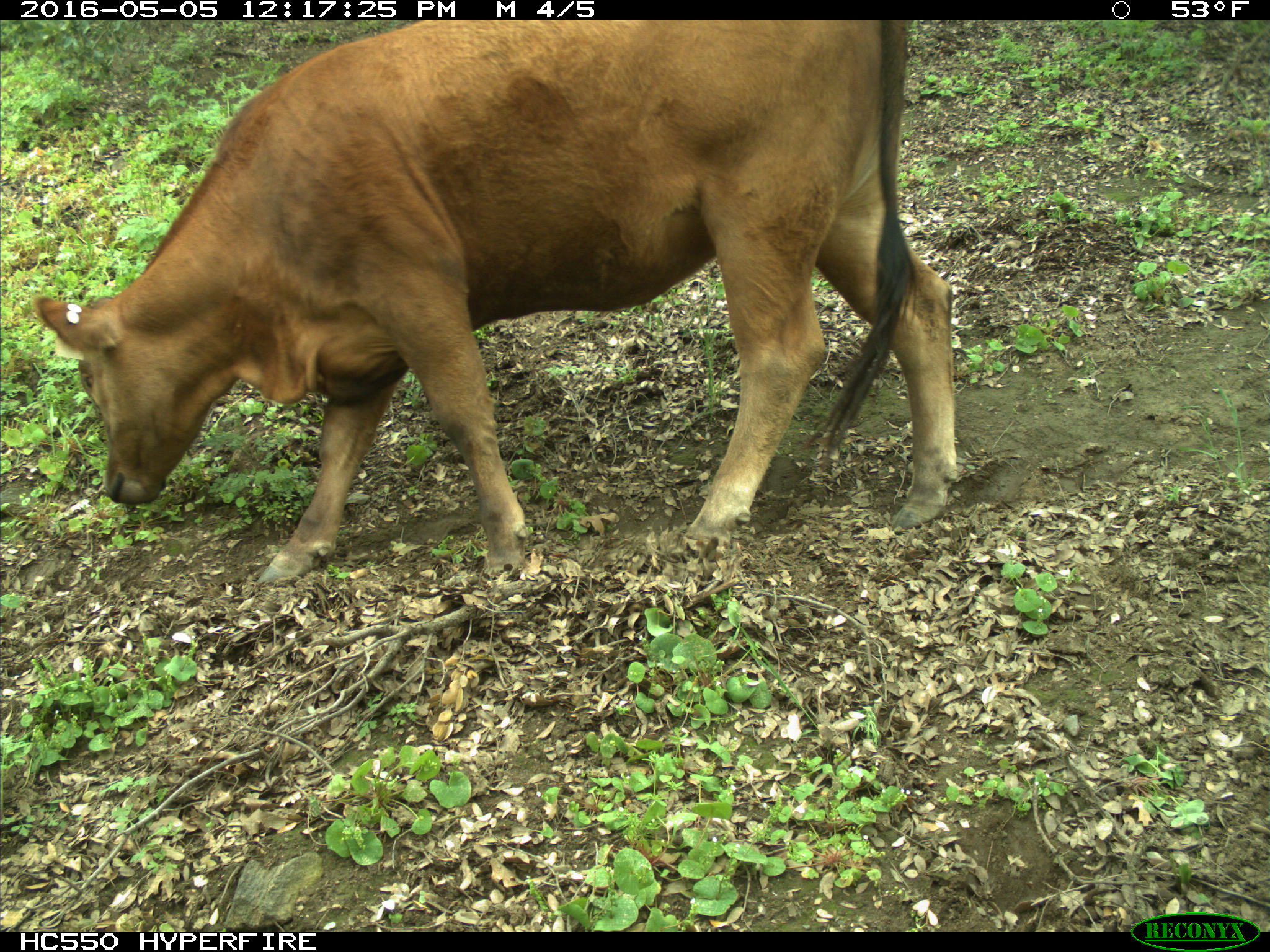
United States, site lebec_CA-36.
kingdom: Animalia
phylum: Chordata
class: Mammalia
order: Artiodactyla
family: Bovidae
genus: Bos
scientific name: Bos taurus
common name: domestic cow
Bos taurus (domestic cow).